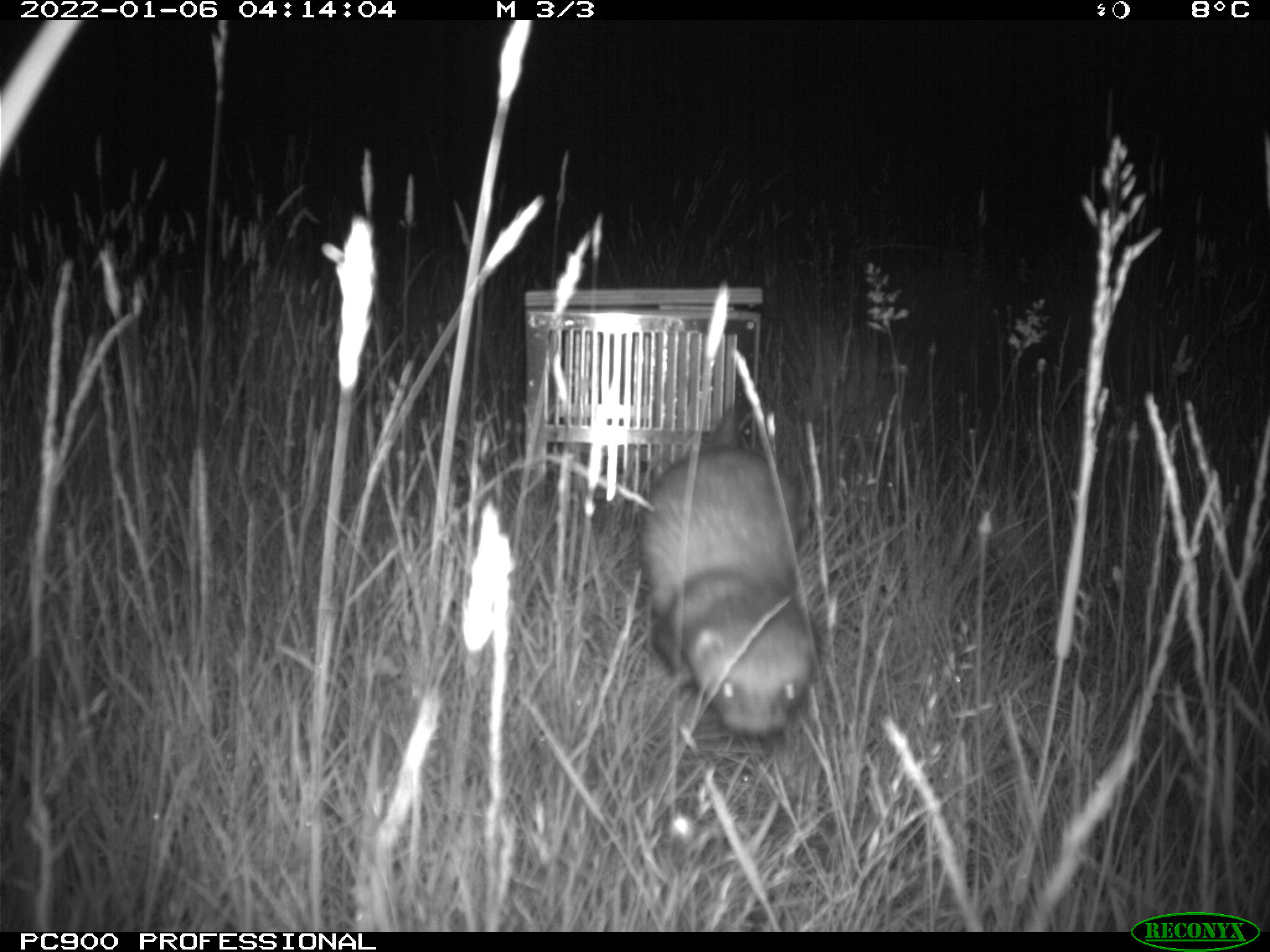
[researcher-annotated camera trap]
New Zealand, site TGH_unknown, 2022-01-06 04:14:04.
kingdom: Animalia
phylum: Chordata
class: Mammalia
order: Carnivora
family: Mustelidae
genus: Mustela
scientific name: Mustela furo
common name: ferret